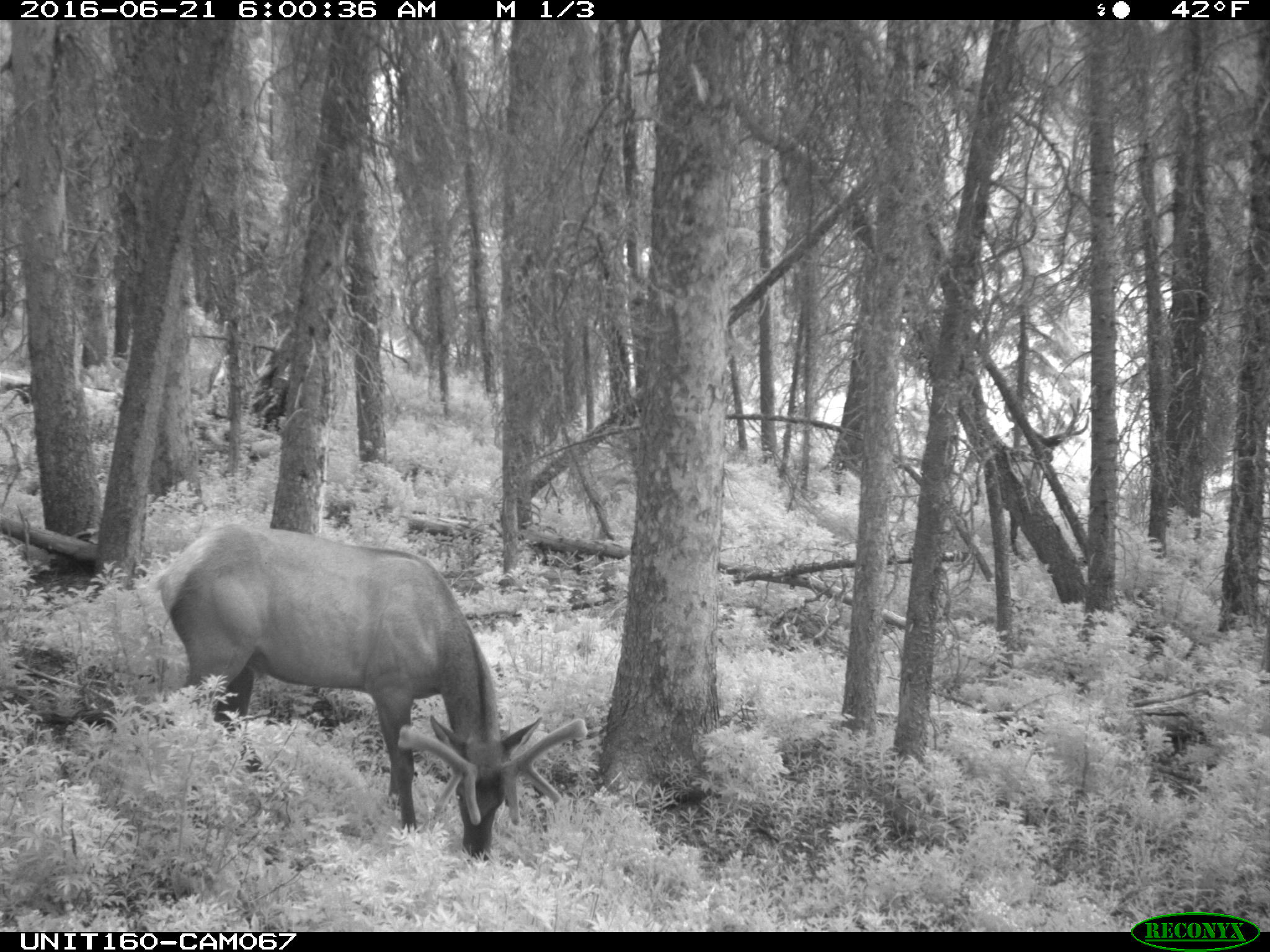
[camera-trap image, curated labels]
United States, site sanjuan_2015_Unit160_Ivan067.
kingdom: Animalia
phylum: Chordata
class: Mammalia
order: Artiodactyla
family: Cervidae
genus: Cervus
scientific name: Cervus elaphus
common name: red deer